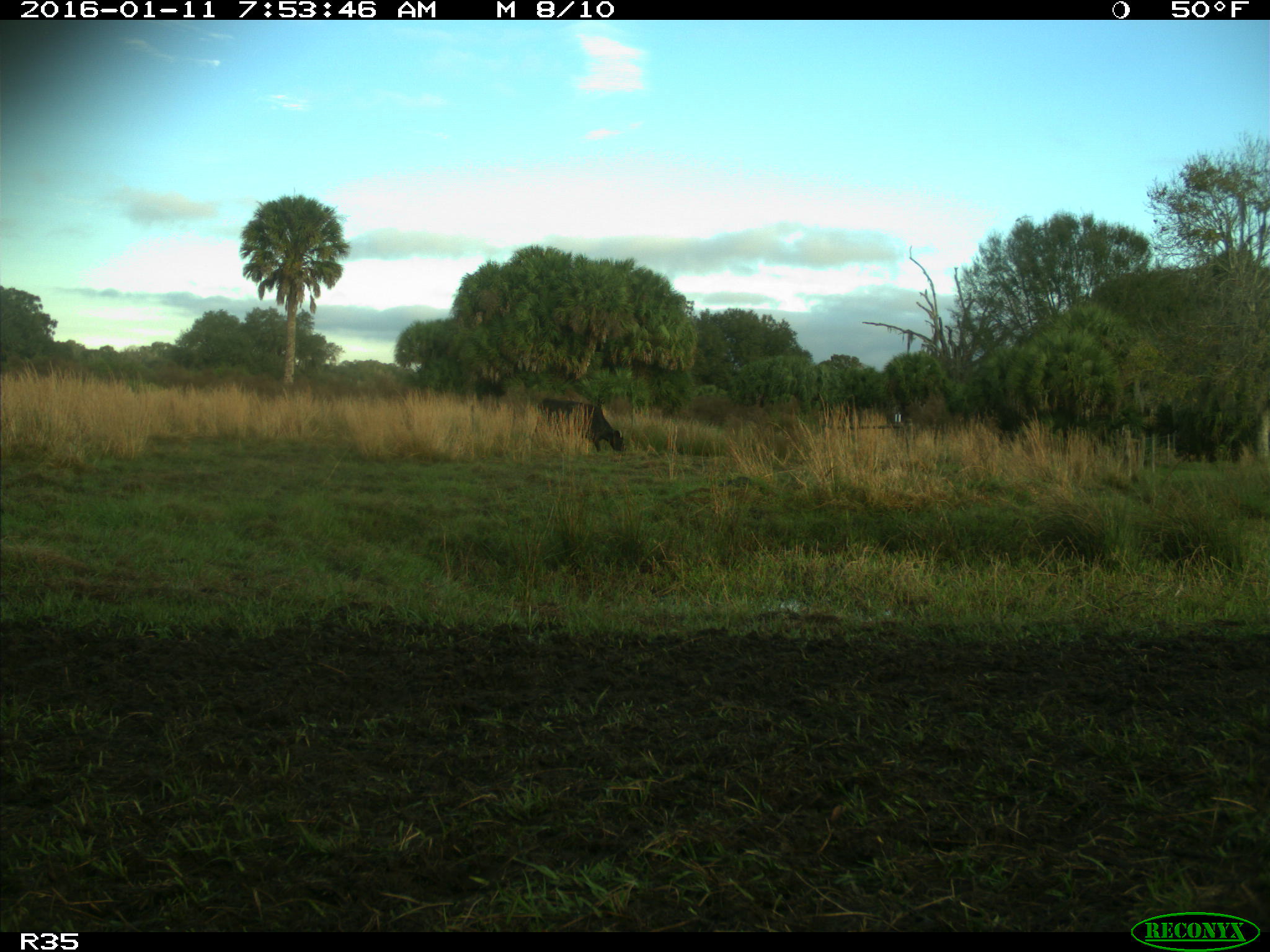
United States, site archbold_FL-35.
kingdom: Animalia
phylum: Chordata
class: Mammalia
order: Artiodactyla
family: Bovidae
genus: Bos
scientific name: Bos taurus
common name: domestic cow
Bos taurus (domestic cow).